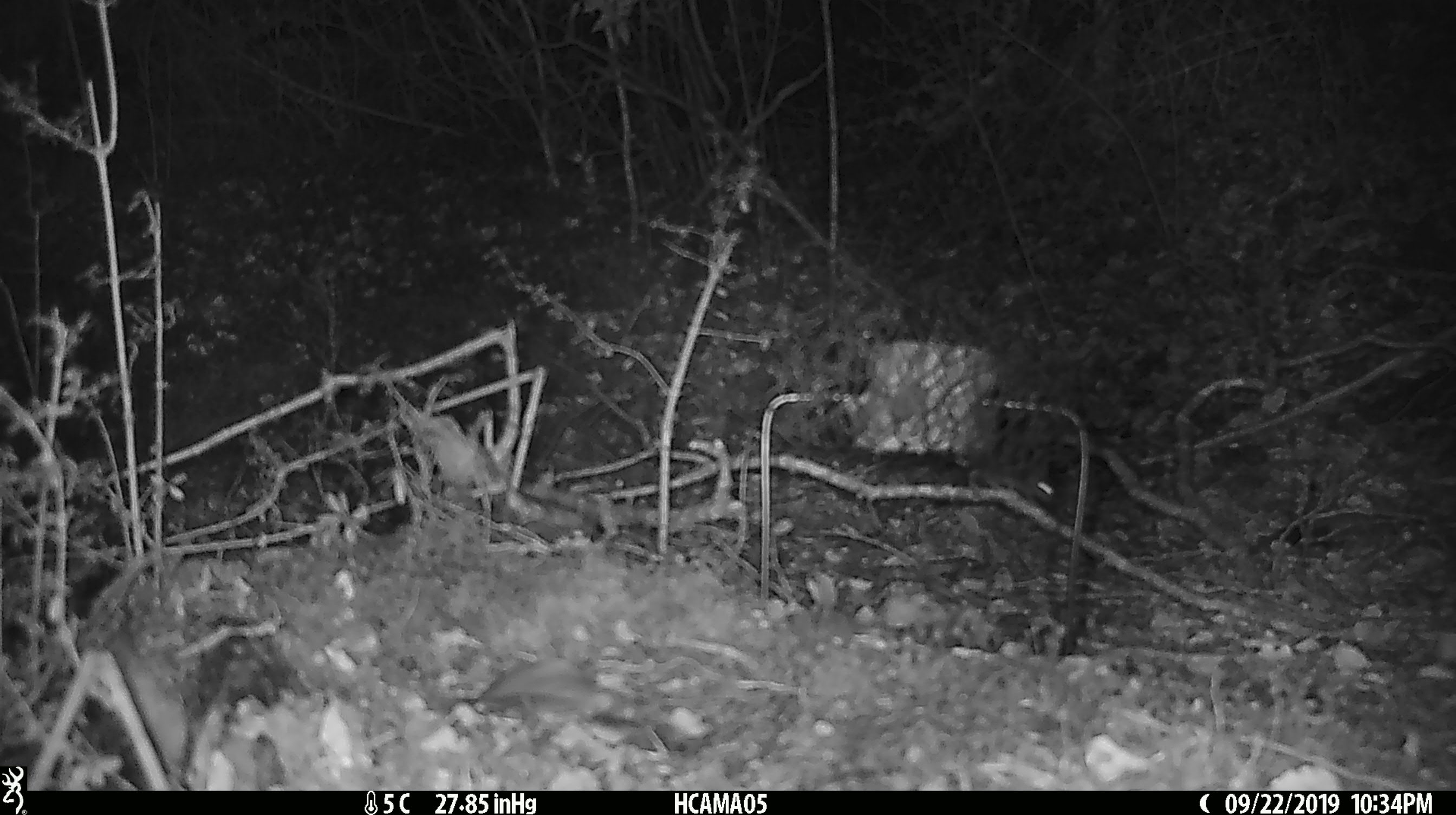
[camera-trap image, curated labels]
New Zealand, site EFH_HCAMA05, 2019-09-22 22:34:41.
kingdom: Animalia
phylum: Chordata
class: Mammalia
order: Rodentia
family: Muridae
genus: Mus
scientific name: Mus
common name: mouse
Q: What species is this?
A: Mouse (Mus).